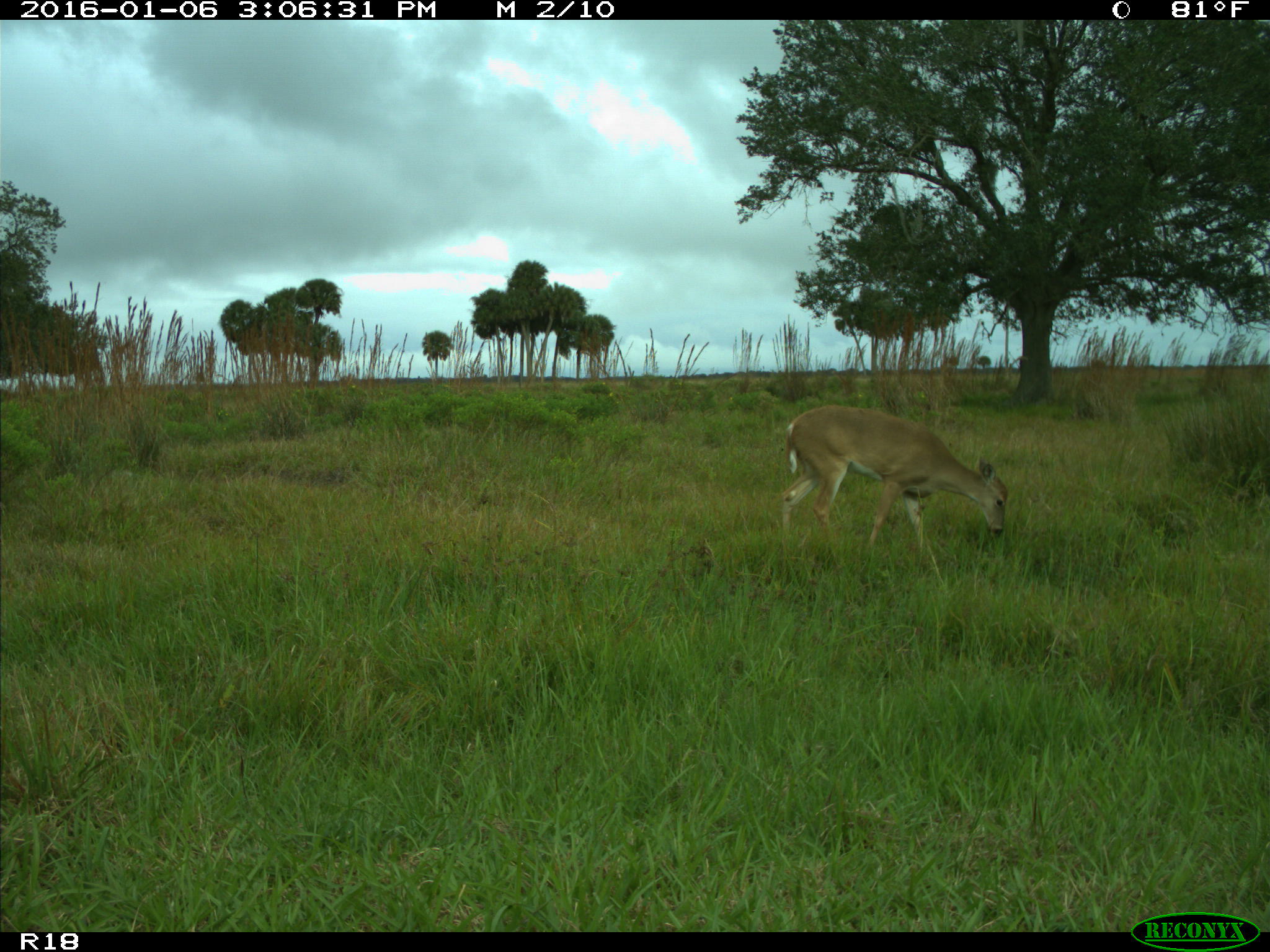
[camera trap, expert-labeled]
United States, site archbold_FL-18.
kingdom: Animalia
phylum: Chordata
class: Mammalia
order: Artiodactyla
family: Cervidae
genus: Odocoileus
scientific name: Odocoileus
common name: deer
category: unidentified deer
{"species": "unidentified deer (deer) (Odocoileus)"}